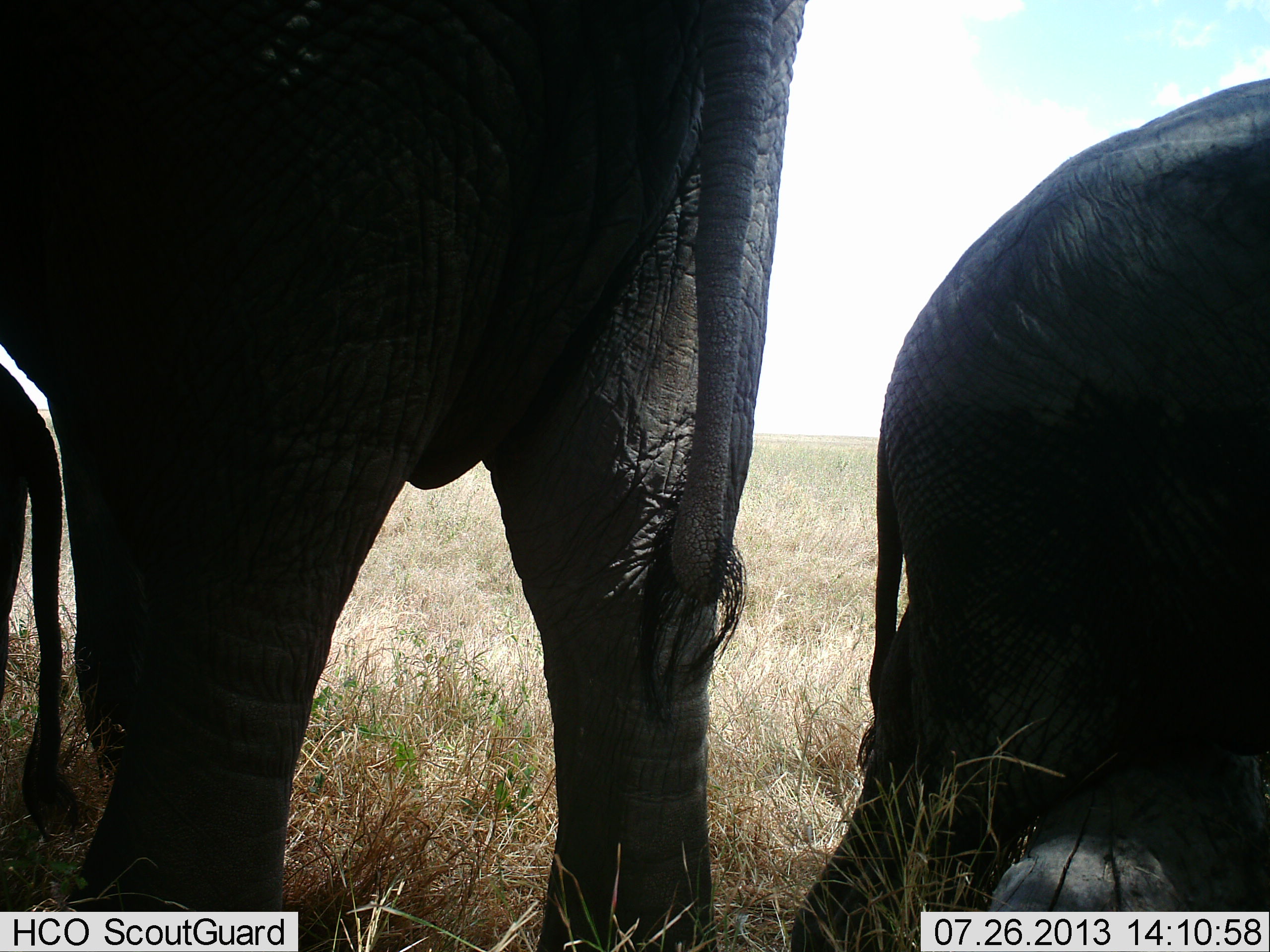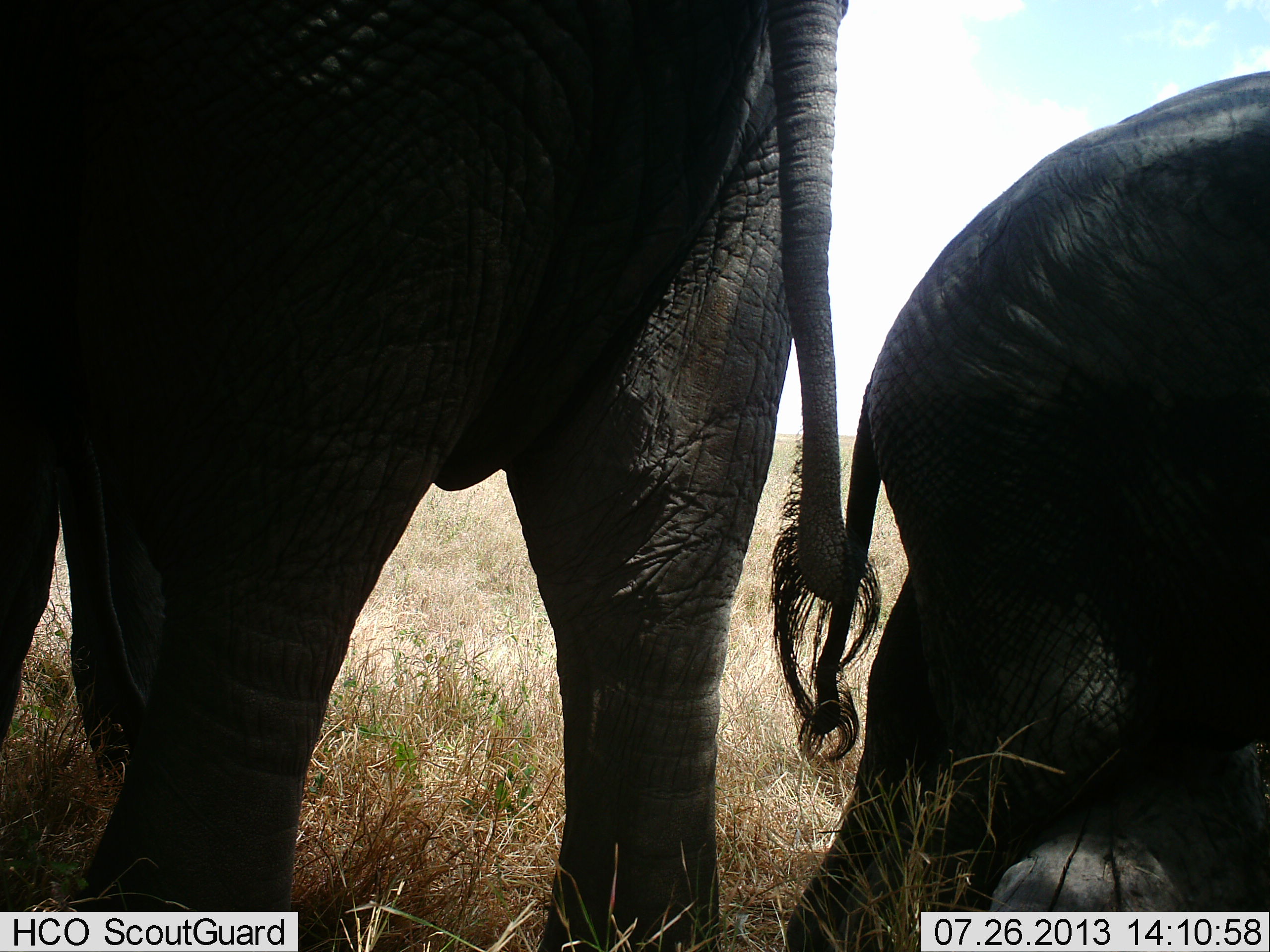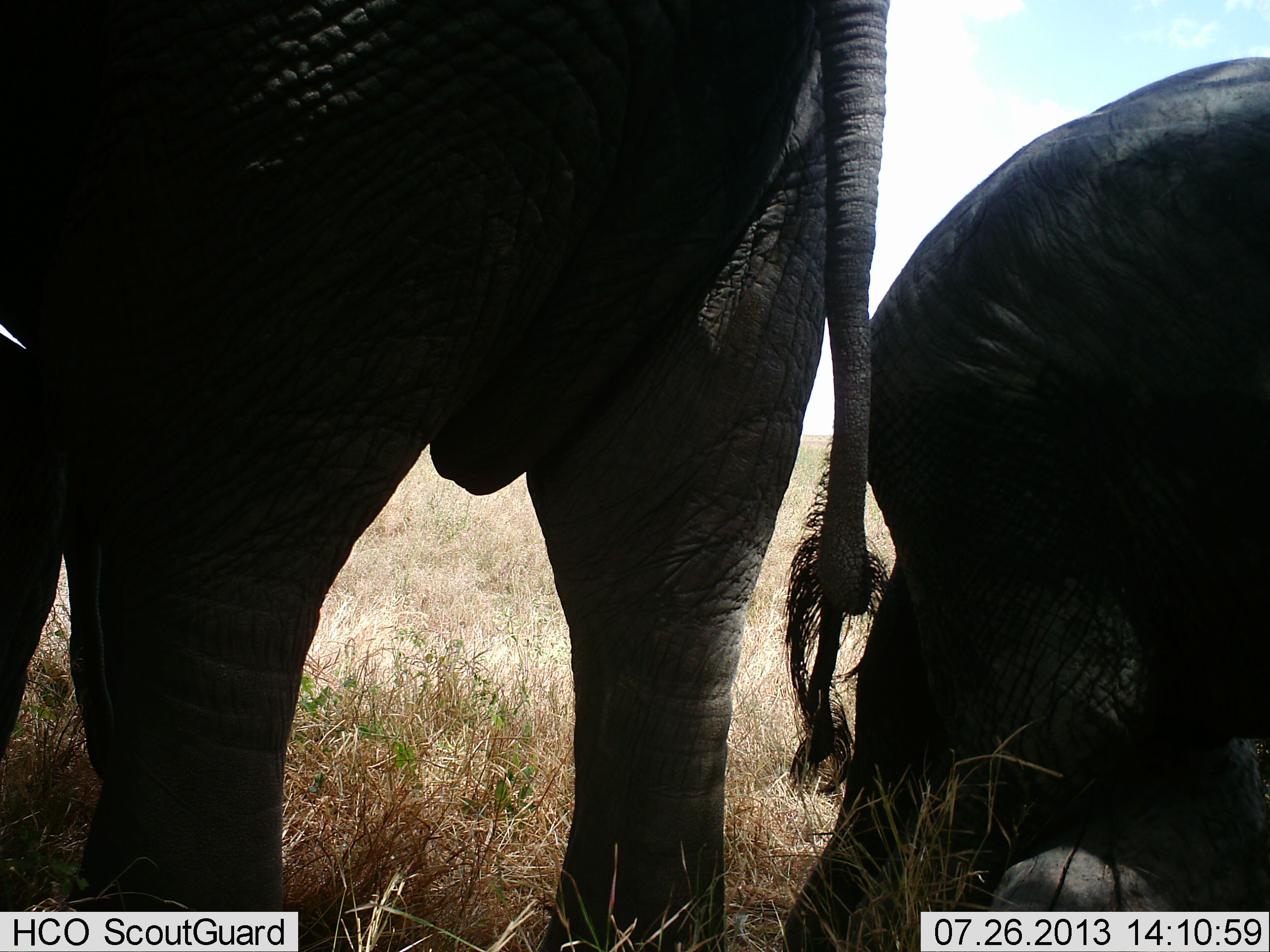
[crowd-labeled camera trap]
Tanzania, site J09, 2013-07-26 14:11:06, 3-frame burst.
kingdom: Animalia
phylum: Chordata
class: Mammalia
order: Proboscidea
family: Elephantidae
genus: Loxodonta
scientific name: Loxodonta africana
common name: african bush elephant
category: elephant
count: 3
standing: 83%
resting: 14%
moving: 8%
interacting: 8%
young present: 56%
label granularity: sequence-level